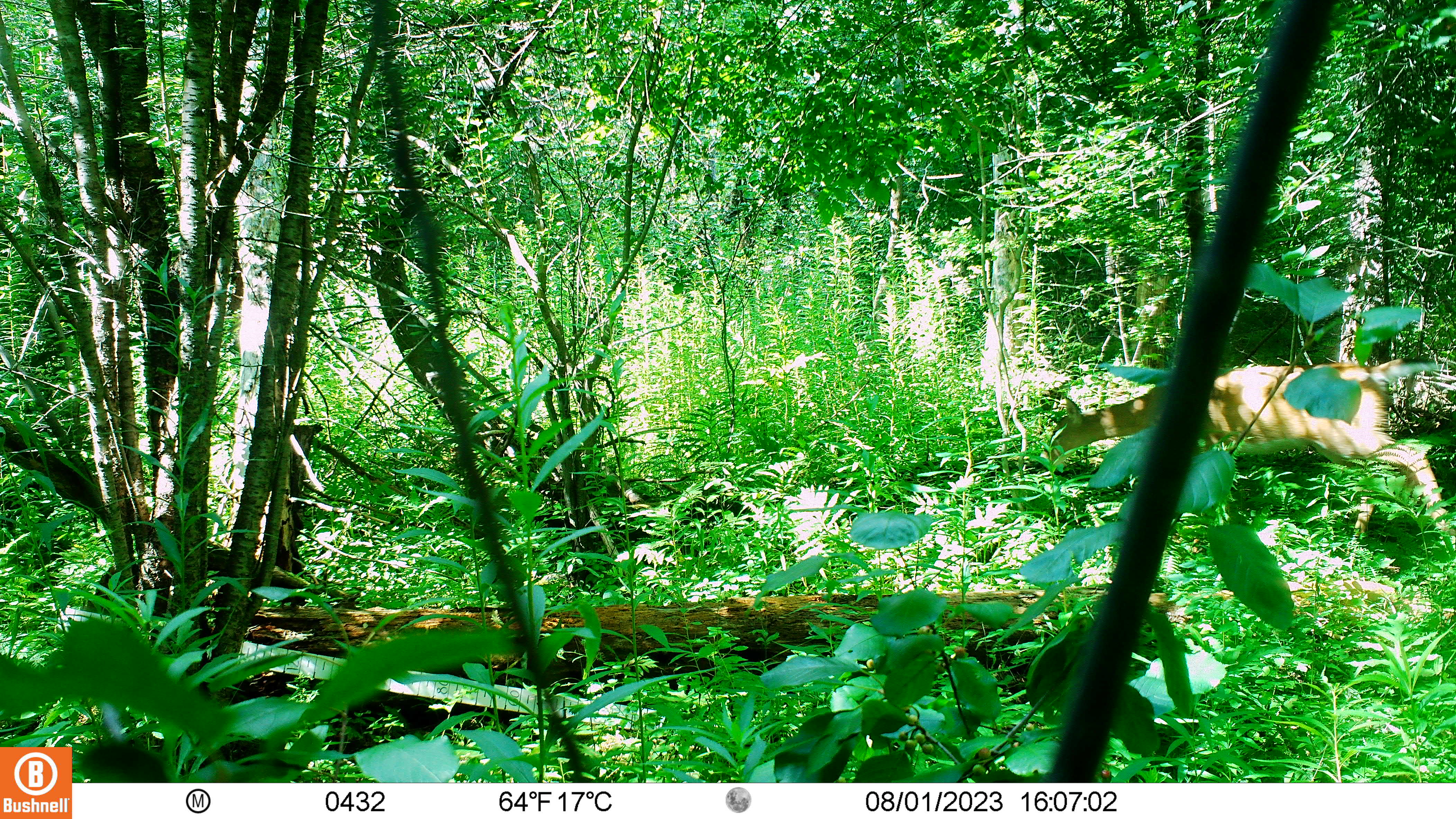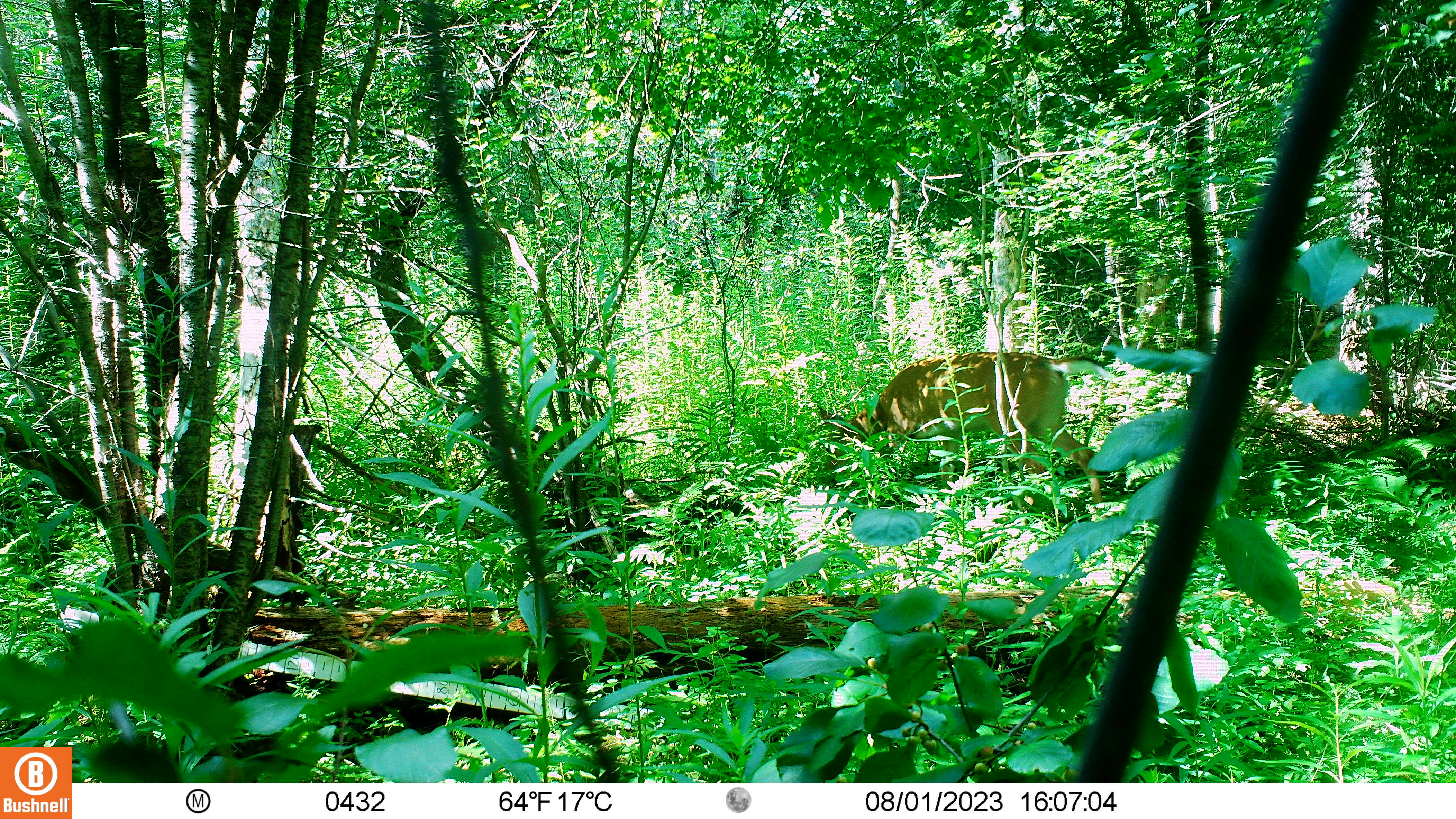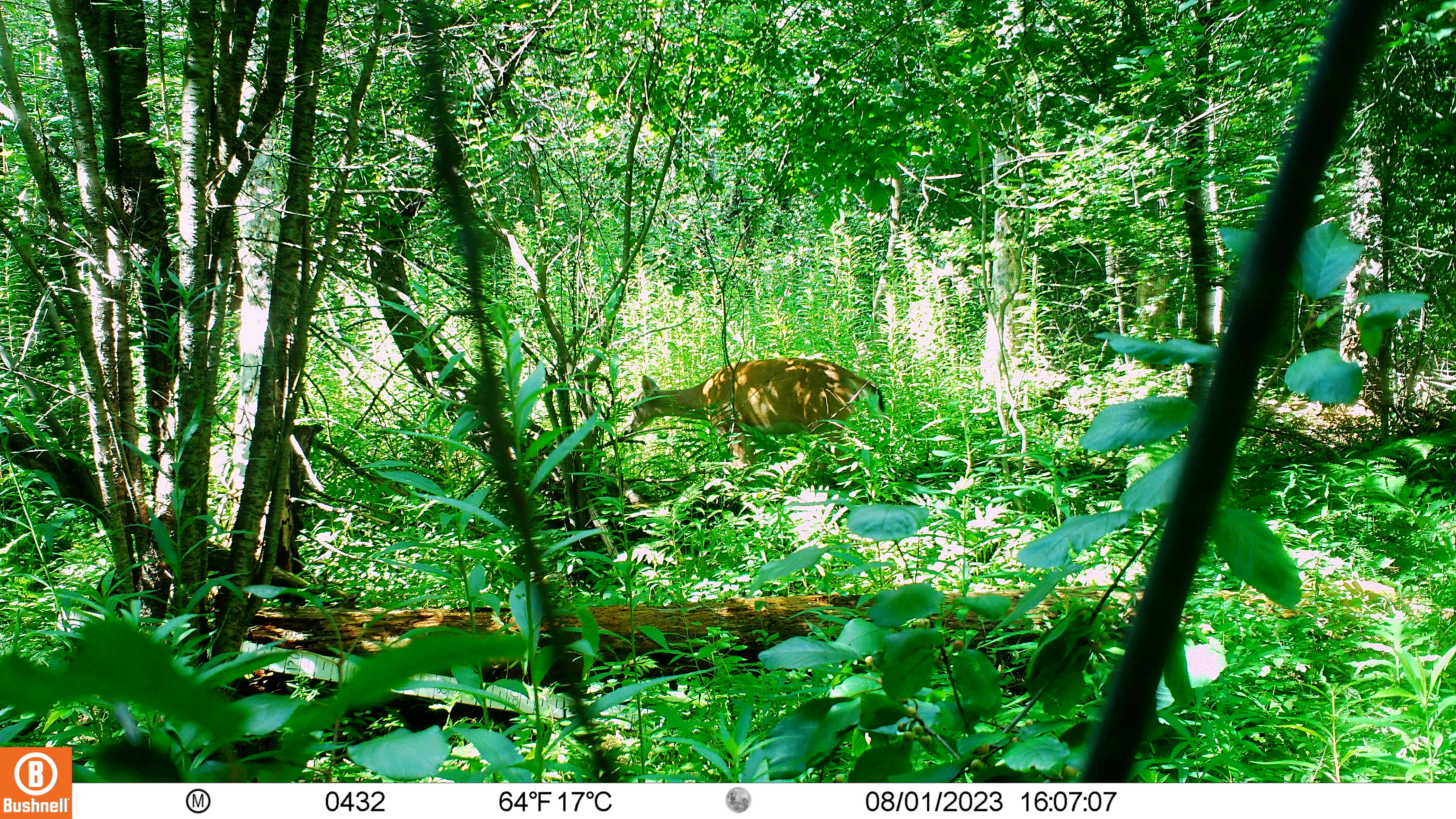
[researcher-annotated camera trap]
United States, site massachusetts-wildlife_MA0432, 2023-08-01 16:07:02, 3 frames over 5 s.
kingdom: Animalia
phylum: Chordata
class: Mammalia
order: Artiodactyla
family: Cervidae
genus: Odocoileus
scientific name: Odocoileus virginianus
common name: white-tailed deer